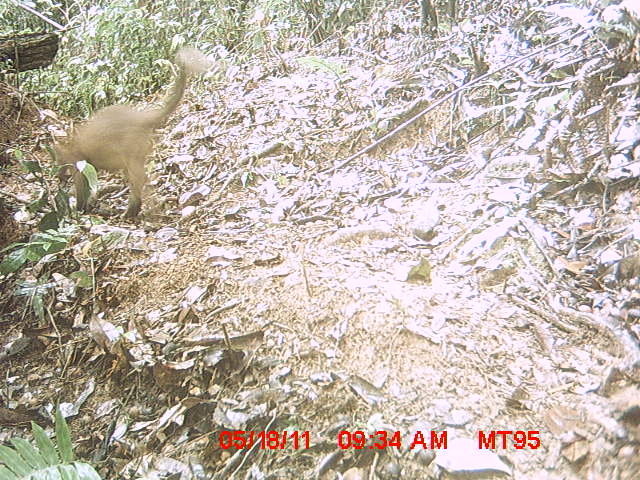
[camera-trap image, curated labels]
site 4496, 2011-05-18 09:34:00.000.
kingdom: Animalia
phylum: Chordata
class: Mammalia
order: Carnivora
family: Eupleridae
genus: Cryptoprocta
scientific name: Cryptoprocta ferox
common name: fossa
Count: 1.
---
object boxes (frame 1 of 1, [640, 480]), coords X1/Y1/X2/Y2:
cryptoprocta ferox: 52/61/187/218